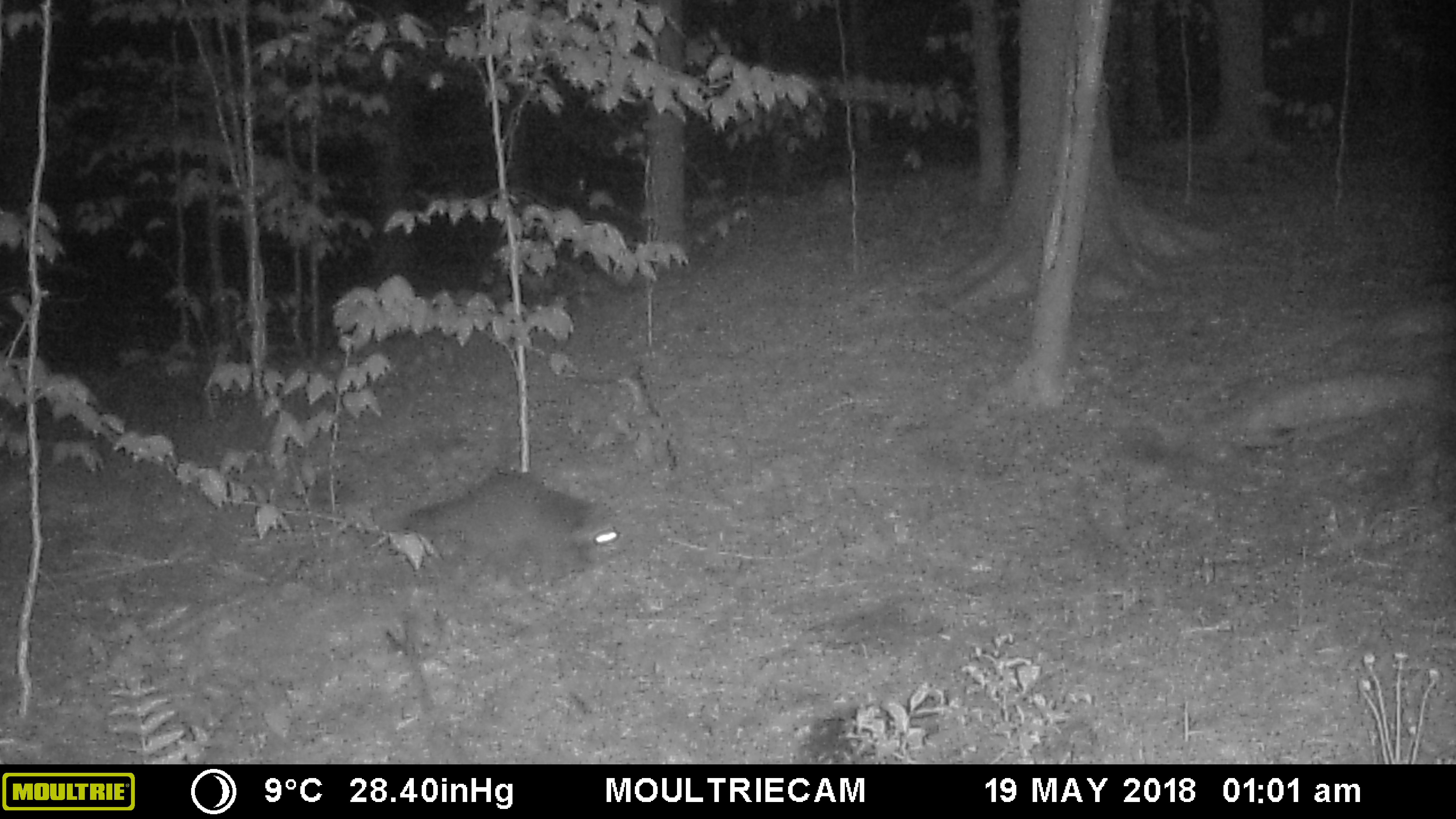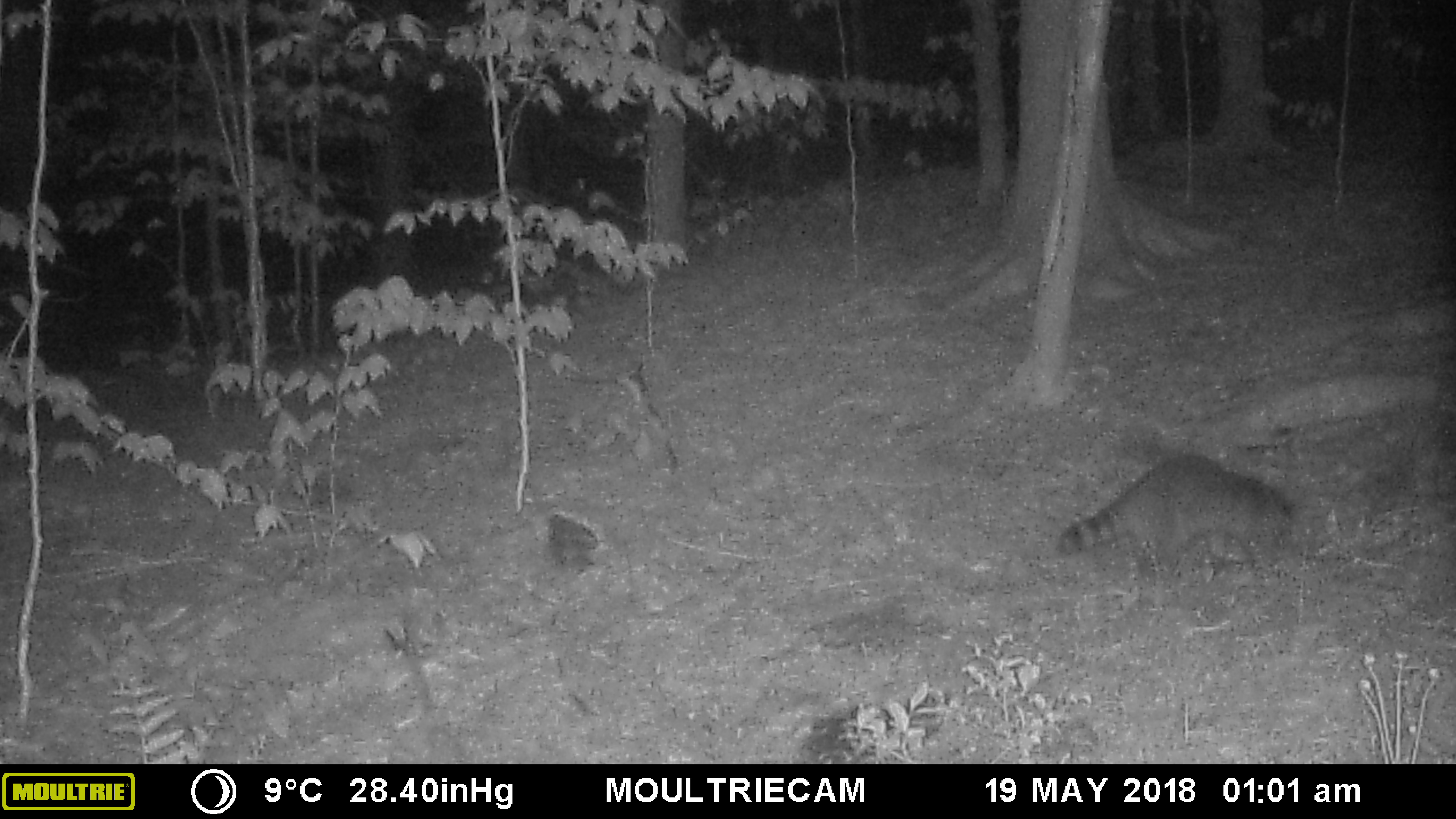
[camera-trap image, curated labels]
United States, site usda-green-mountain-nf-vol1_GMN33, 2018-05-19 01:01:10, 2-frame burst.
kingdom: Animalia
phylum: Chordata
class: Mammalia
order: Carnivora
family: Procyonidae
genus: Procyon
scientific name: Procyon lotor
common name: raccoon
Raccoon (Procyon lotor).